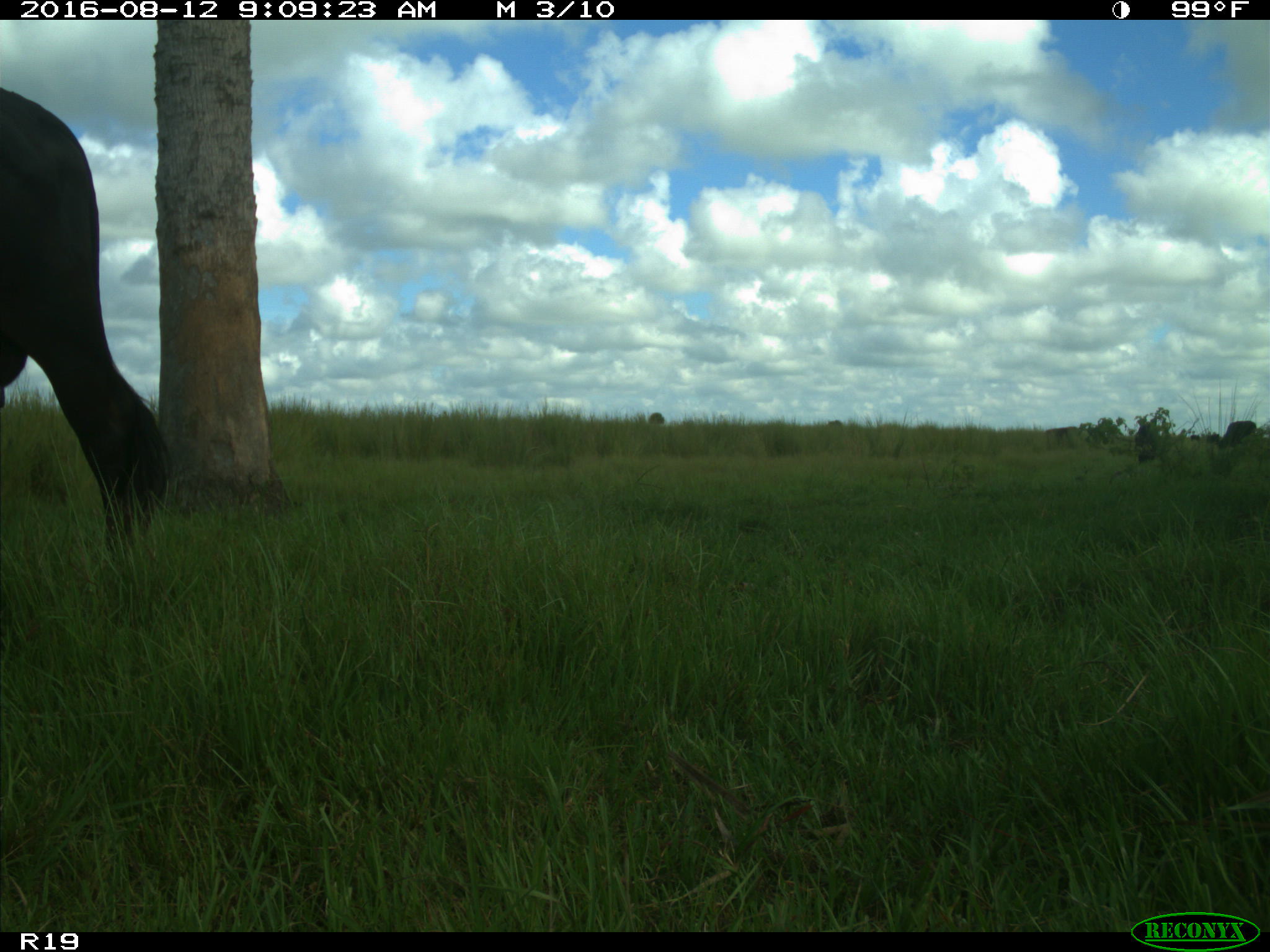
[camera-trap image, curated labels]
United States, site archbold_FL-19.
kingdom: Animalia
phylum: Chordata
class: Mammalia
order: Artiodactyla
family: Bovidae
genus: Bos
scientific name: Bos taurus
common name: domestic cow